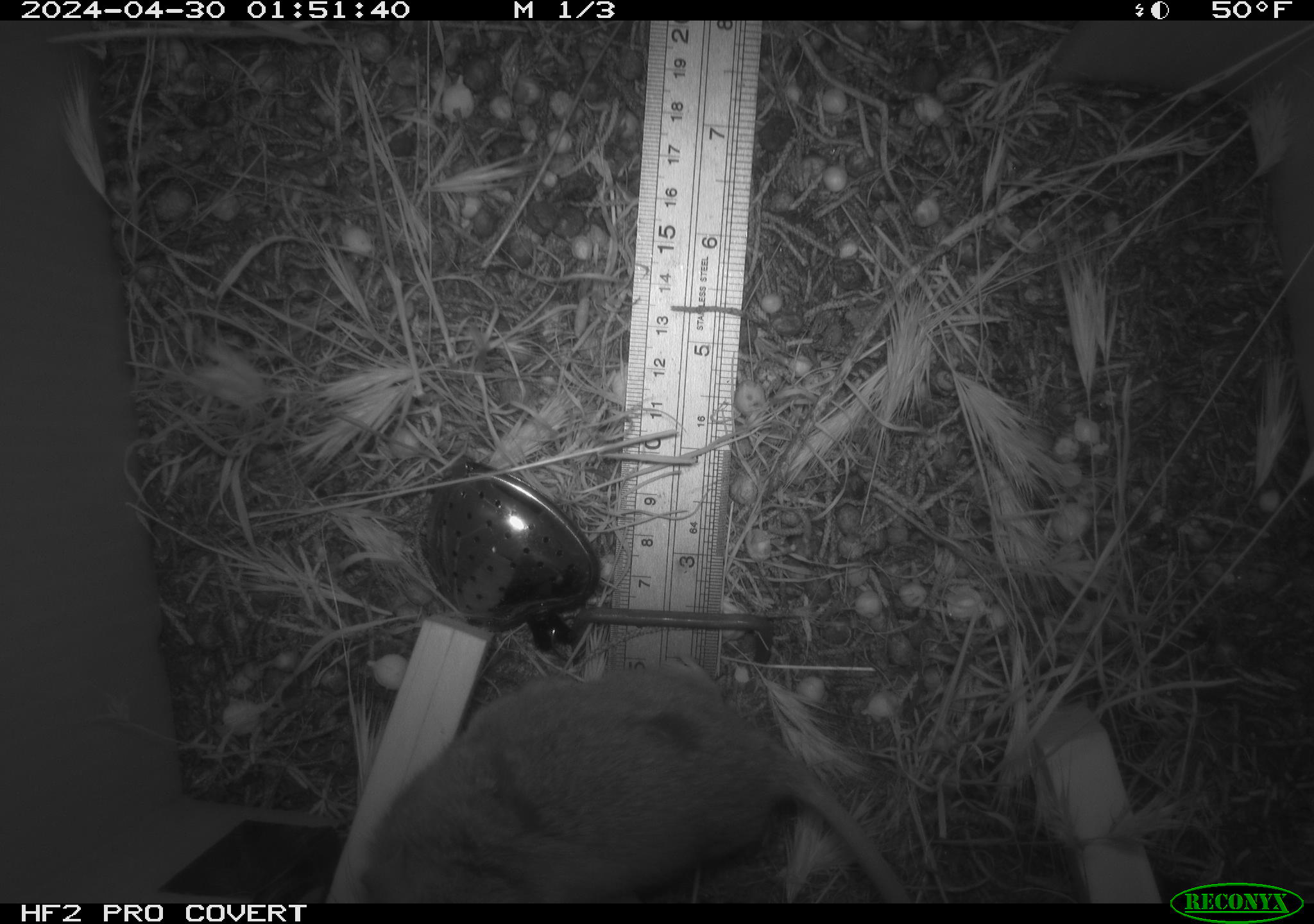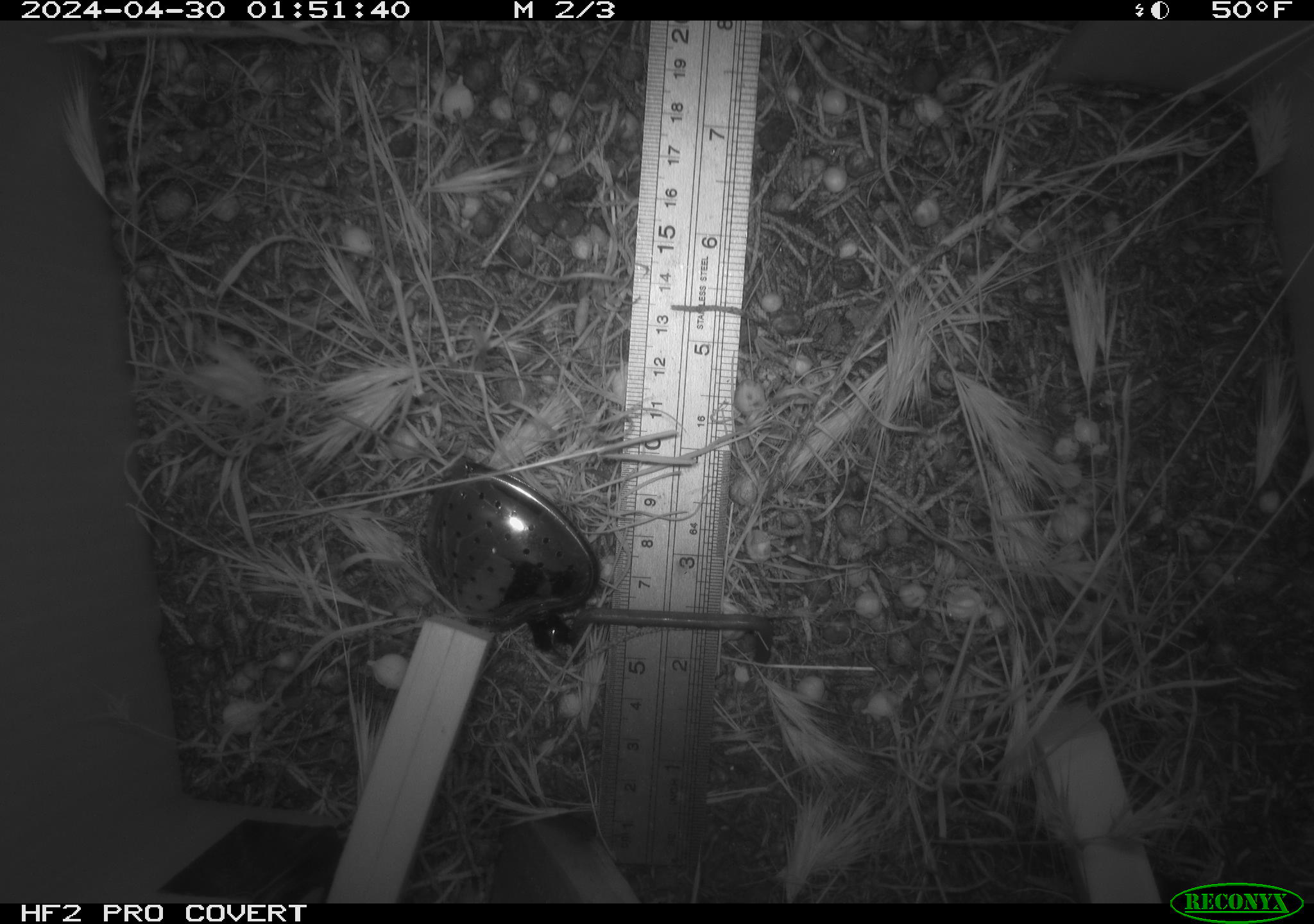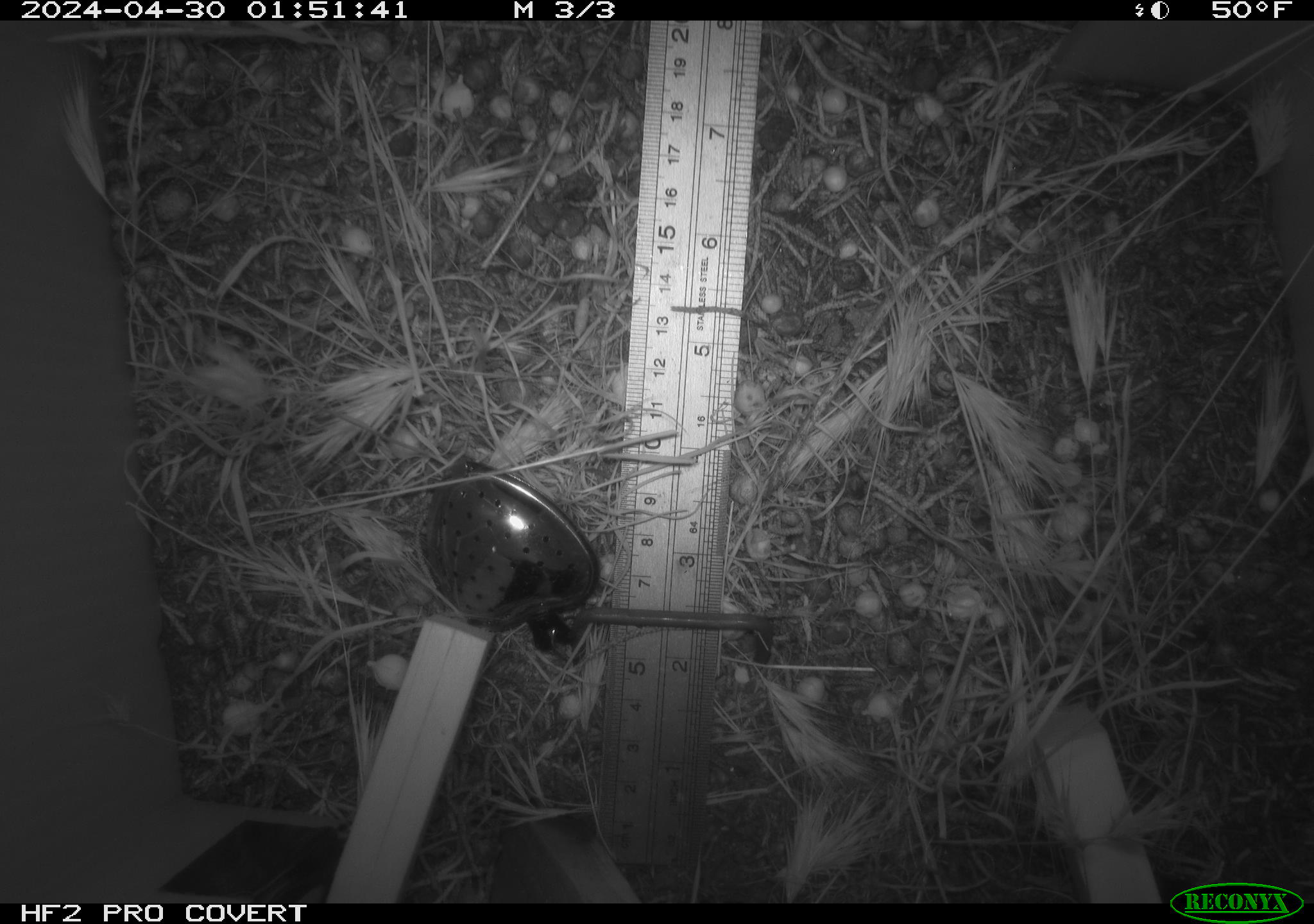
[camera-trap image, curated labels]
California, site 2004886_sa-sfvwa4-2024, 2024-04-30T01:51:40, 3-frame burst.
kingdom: Animalia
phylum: Chordata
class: Mammalia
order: Rodentia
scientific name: Rodentia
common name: mouse species